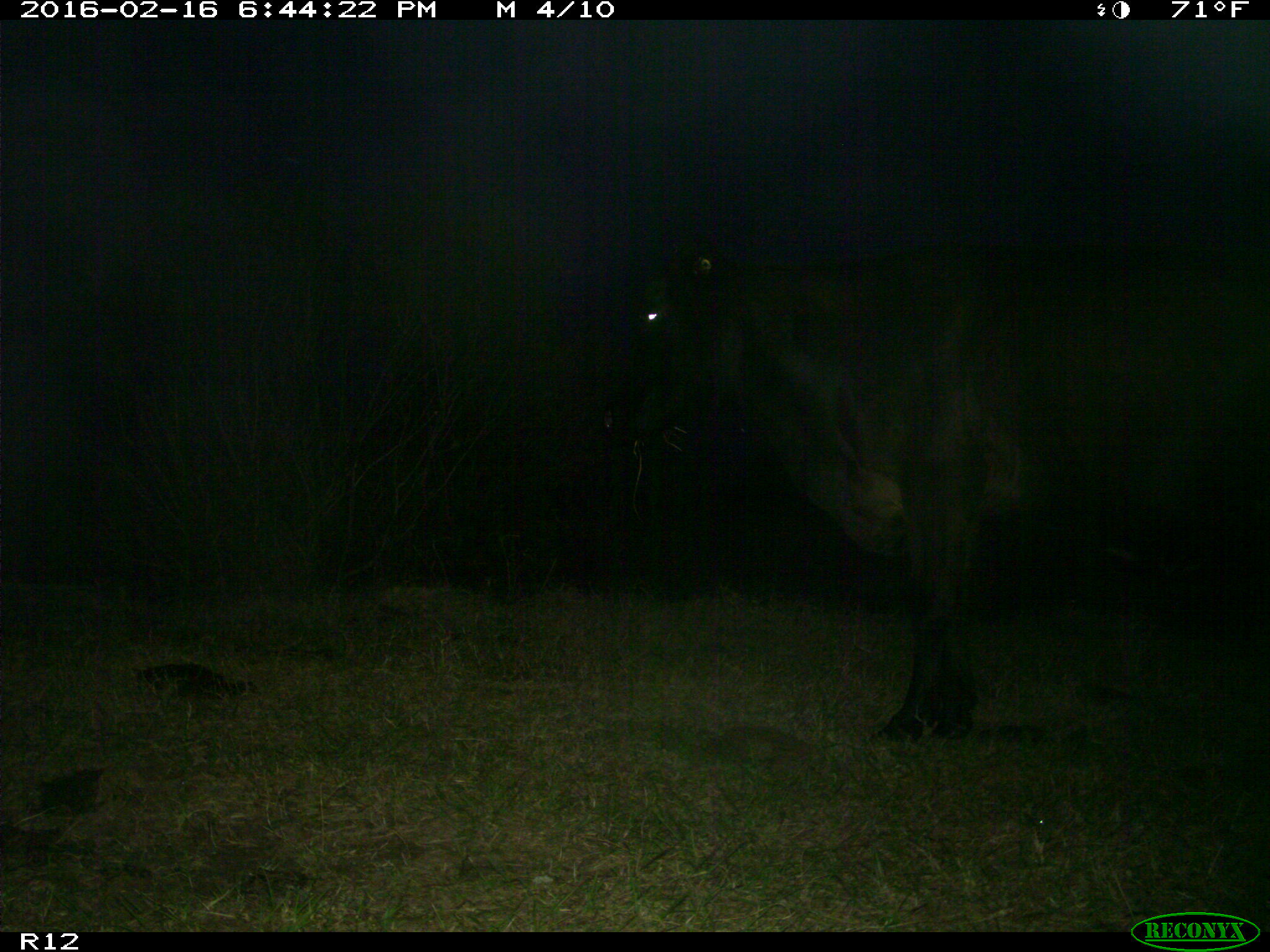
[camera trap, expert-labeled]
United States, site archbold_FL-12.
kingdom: Animalia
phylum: Chordata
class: Mammalia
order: Artiodactyla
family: Bovidae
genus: Bos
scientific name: Bos taurus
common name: domestic cow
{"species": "Bos taurus (domestic cow)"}